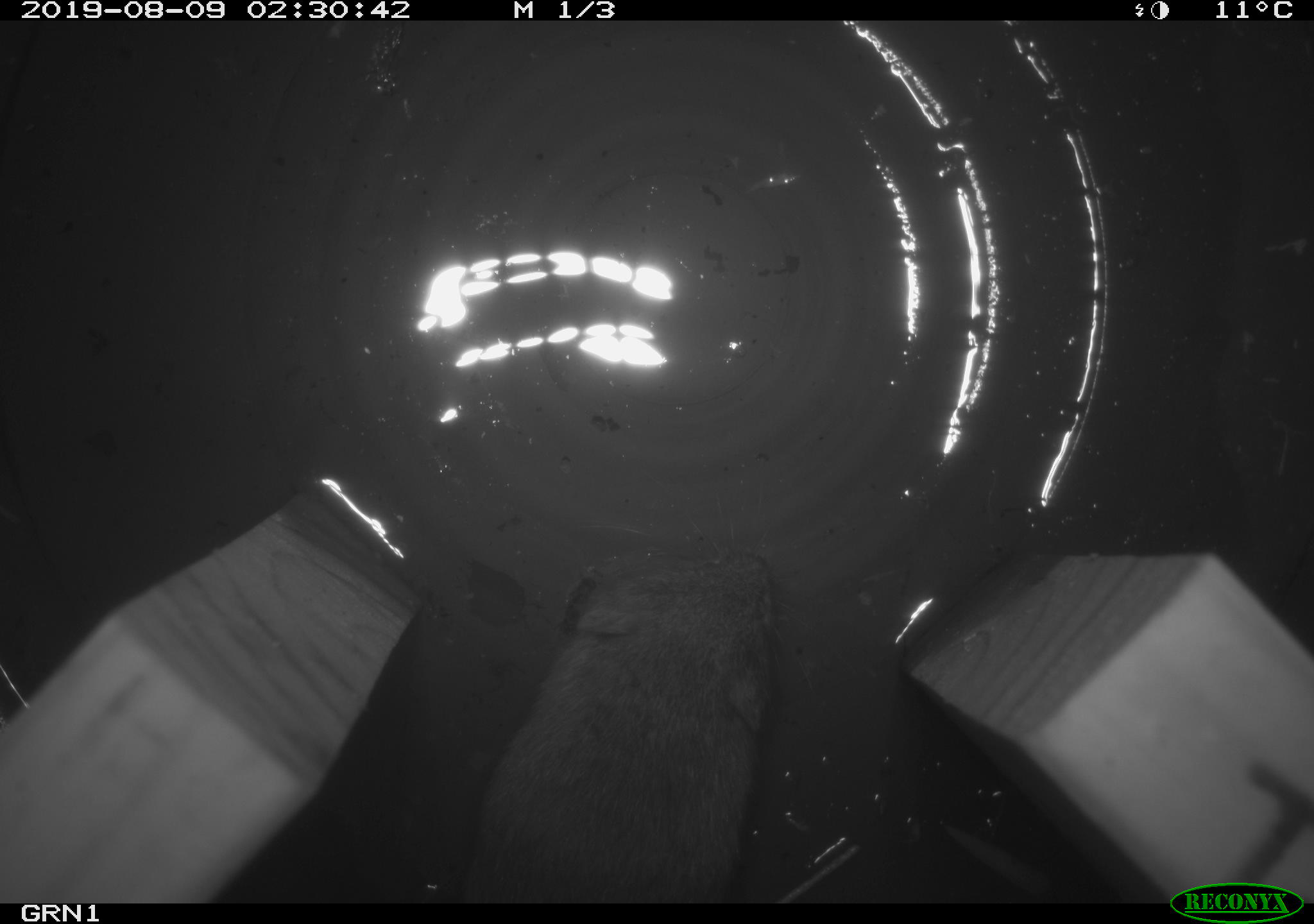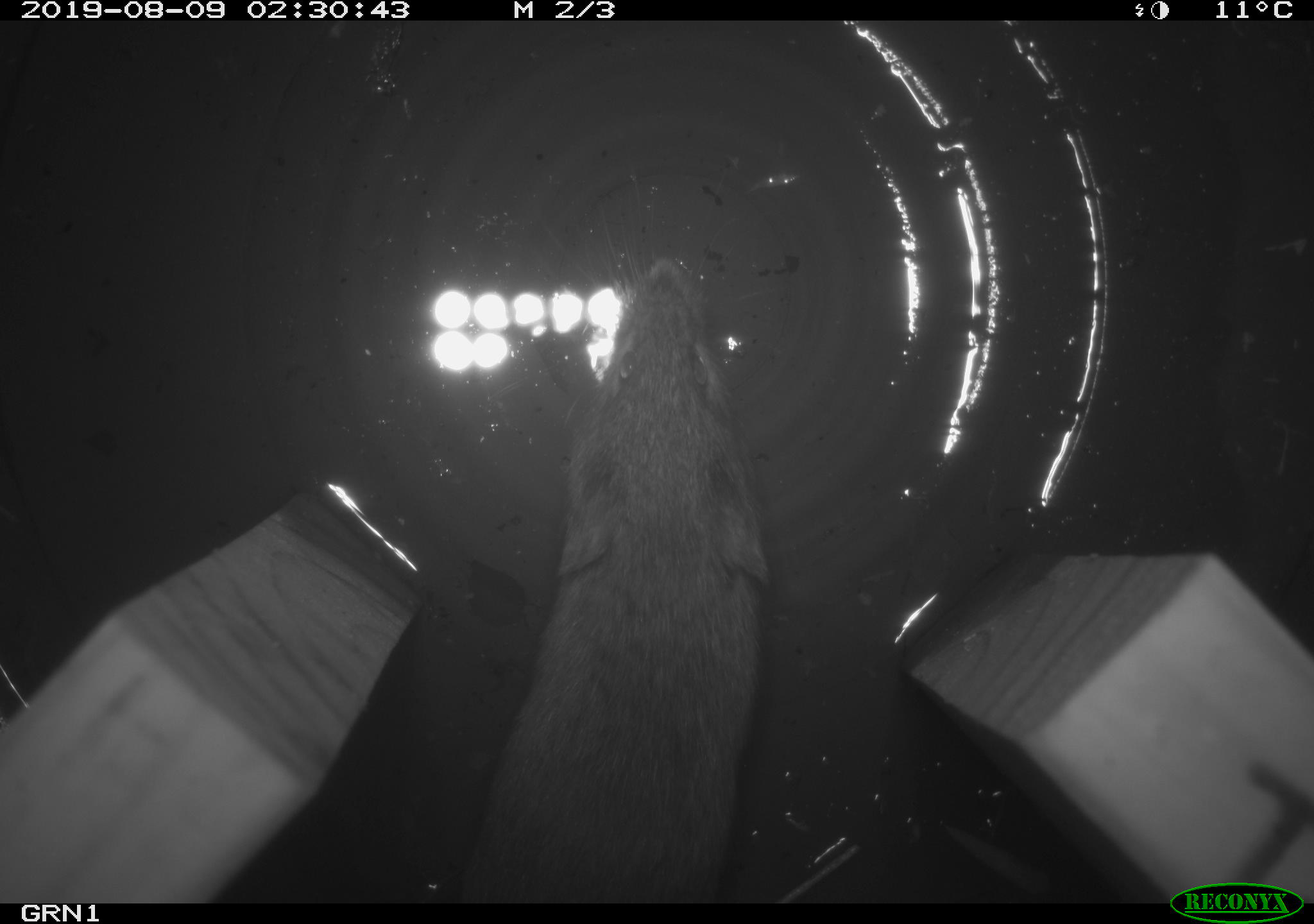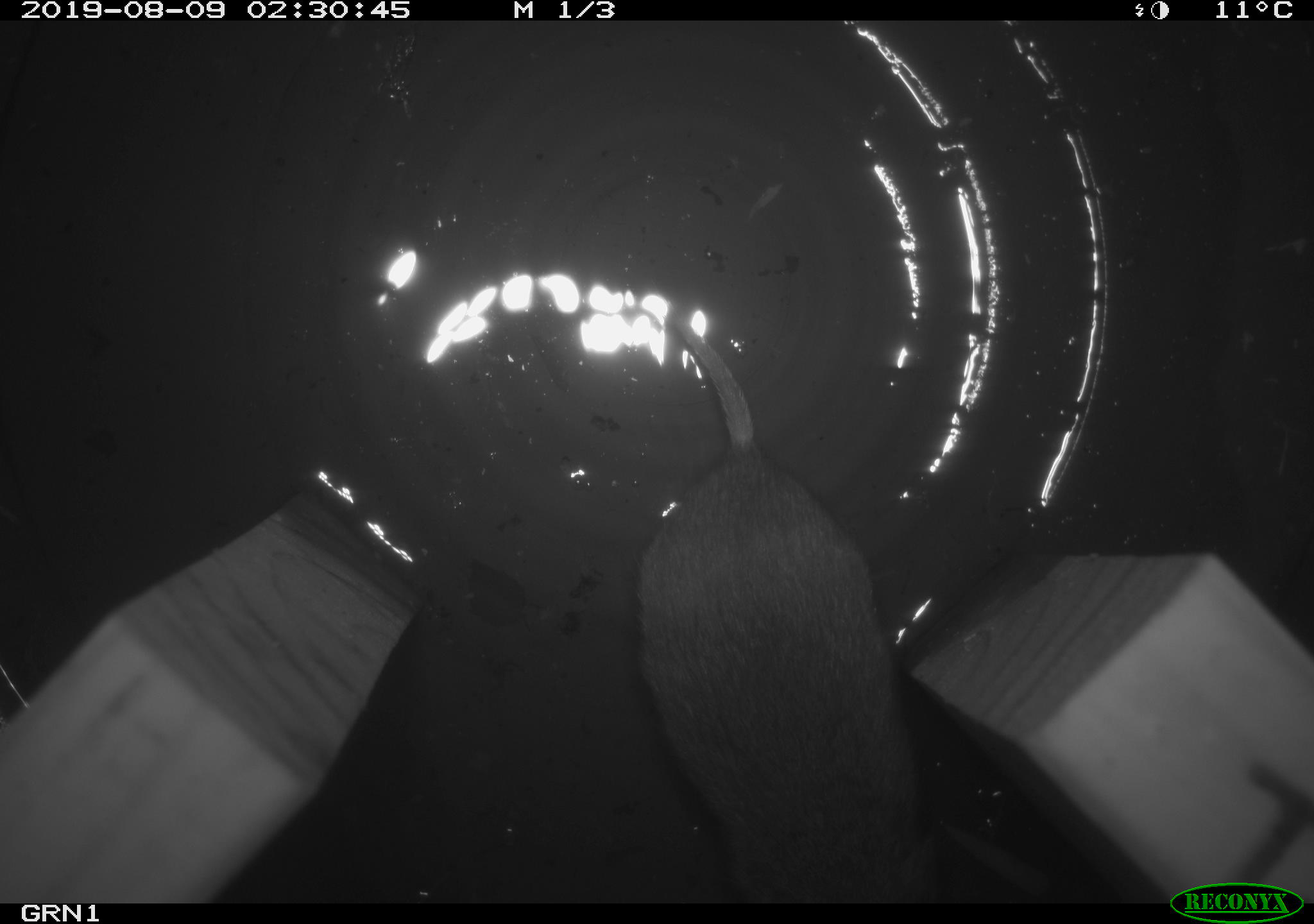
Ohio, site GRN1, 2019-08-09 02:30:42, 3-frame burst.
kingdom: Animalia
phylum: Chordata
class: Mammalia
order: Rodentia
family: Cricetidae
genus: Microtus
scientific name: Microtus pennsylvanicus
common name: meadow vole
Meadow vole (Microtus pennsylvanicus).